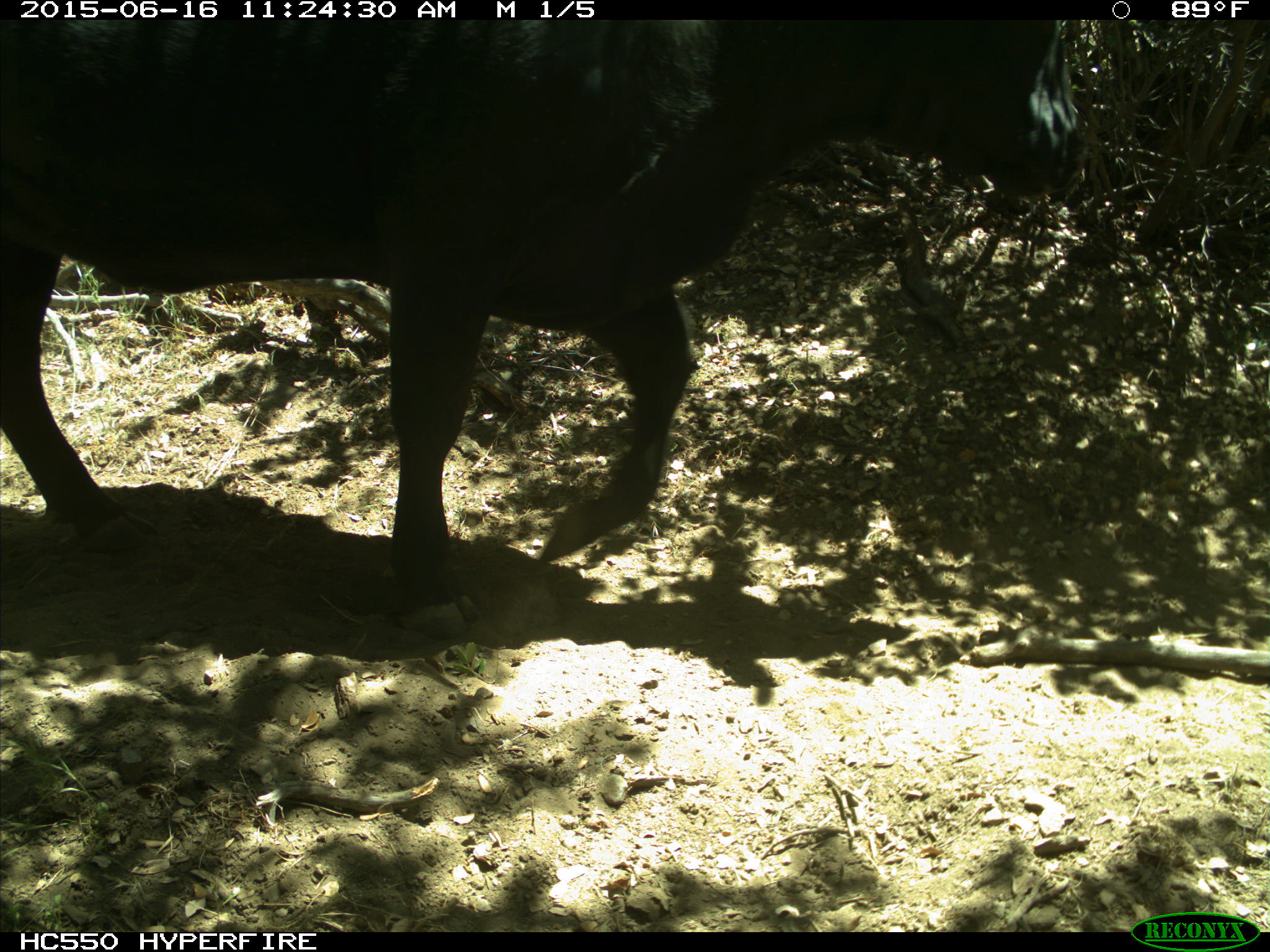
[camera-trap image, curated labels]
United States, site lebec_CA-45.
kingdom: Animalia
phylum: Chordata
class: Mammalia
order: Artiodactyla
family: Bovidae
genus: Bos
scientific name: Bos taurus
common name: domestic cow